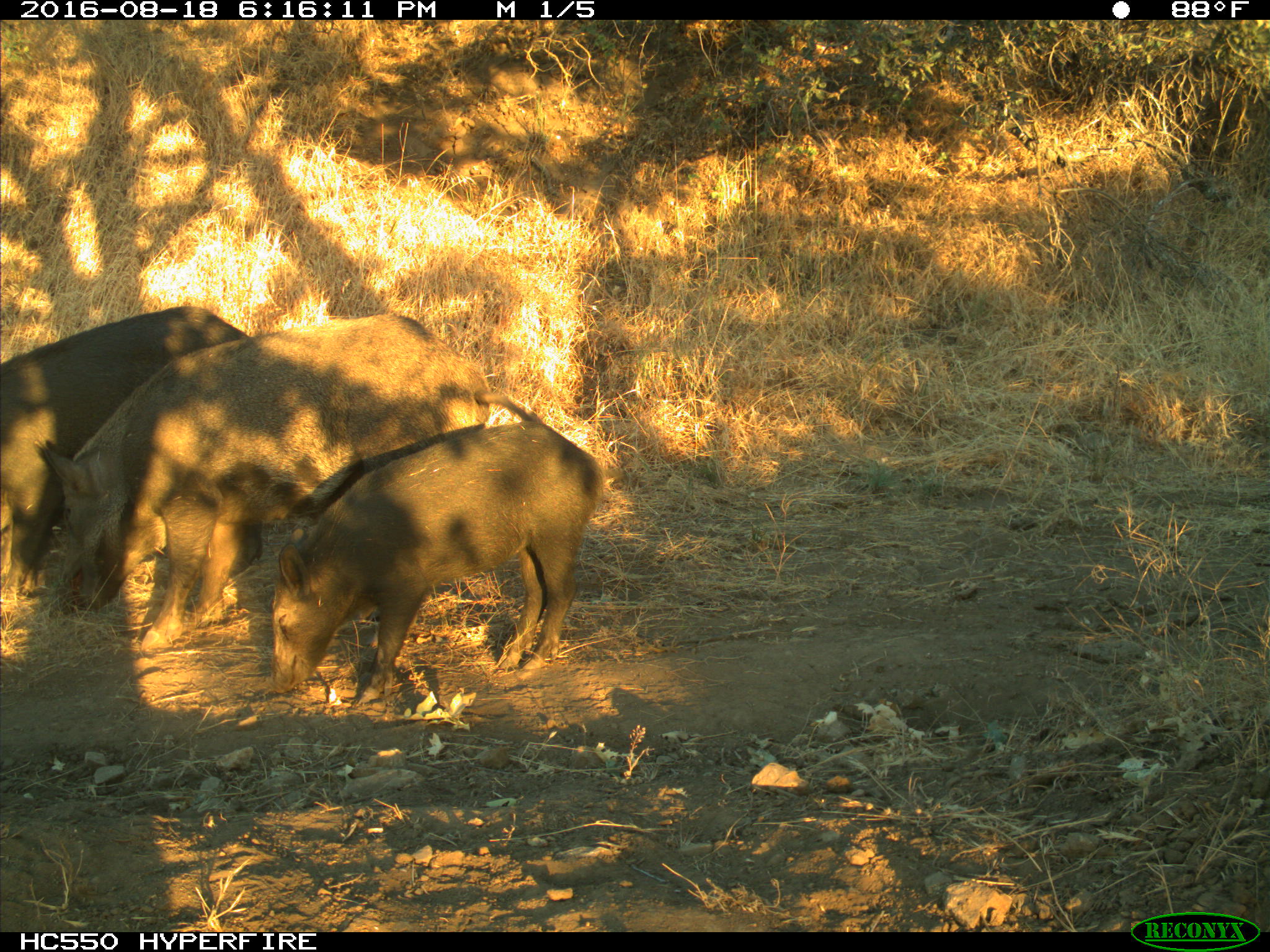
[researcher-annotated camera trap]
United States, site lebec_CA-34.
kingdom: Animalia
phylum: Chordata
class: Mammalia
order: Artiodactyla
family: Suidae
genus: Sus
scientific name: Sus scrofa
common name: wild boar